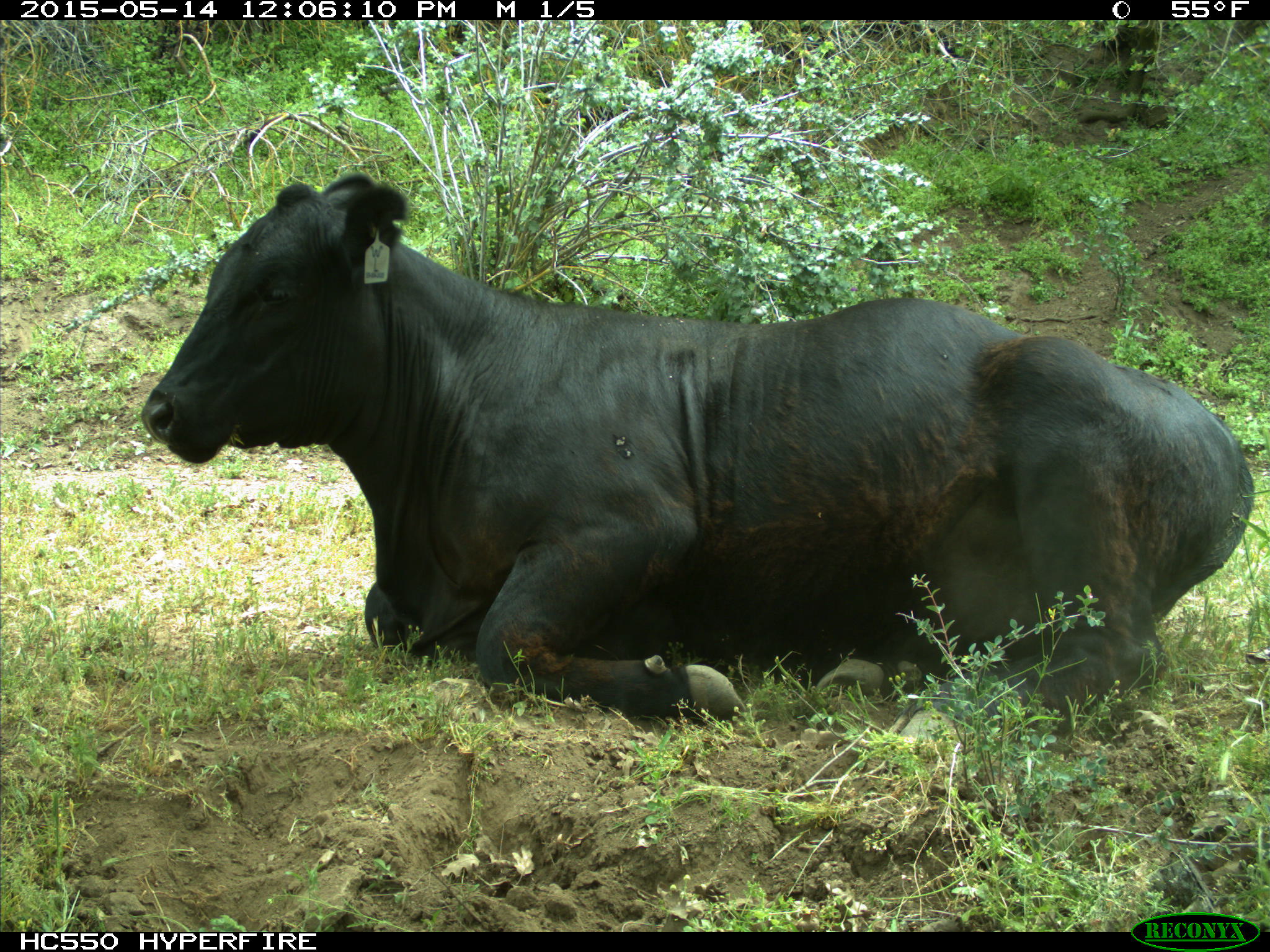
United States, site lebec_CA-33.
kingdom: Animalia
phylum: Chordata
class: Mammalia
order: Artiodactyla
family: Bovidae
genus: Bos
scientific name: Bos taurus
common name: domestic cow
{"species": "Bos taurus (domestic cow)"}